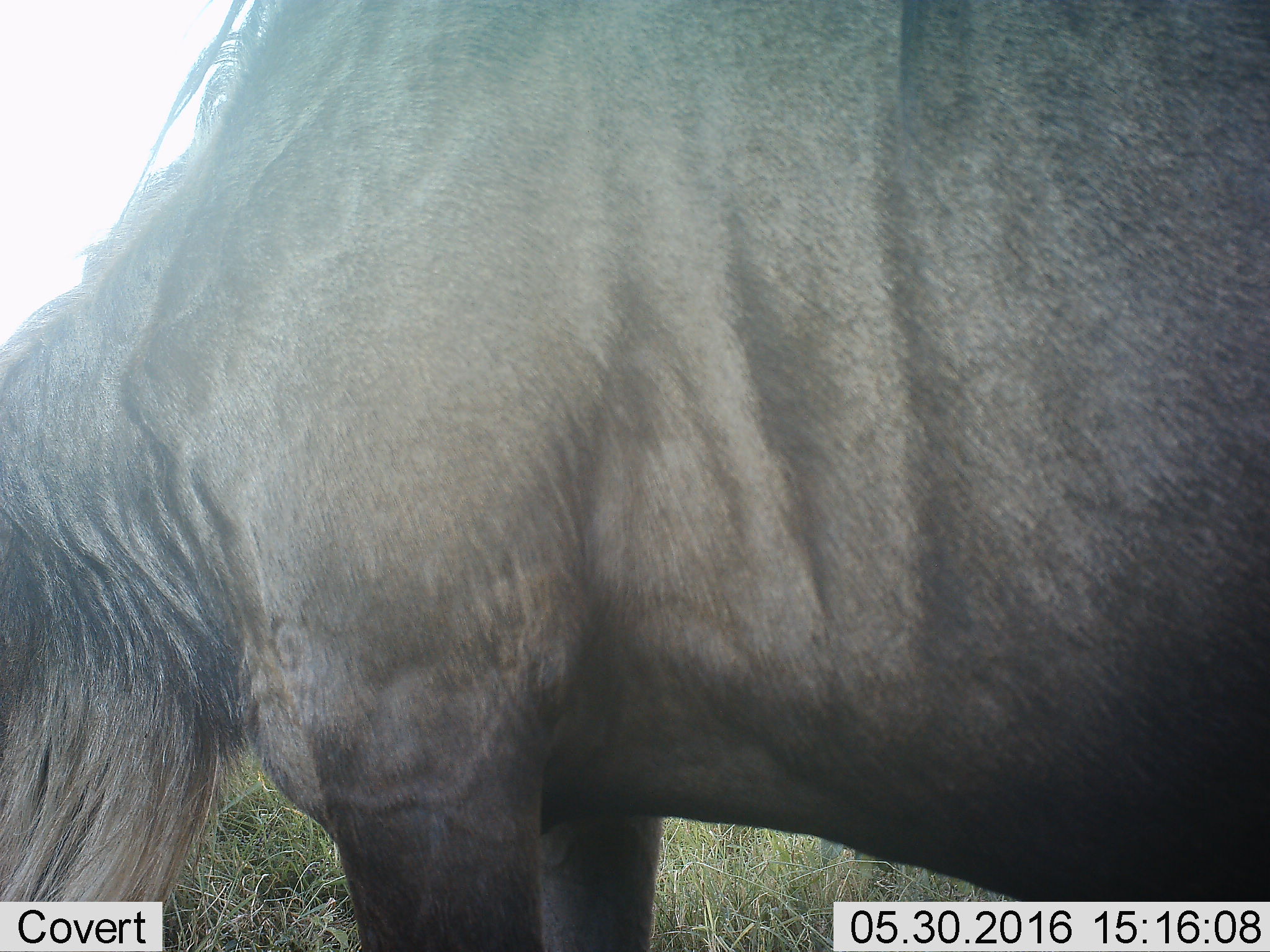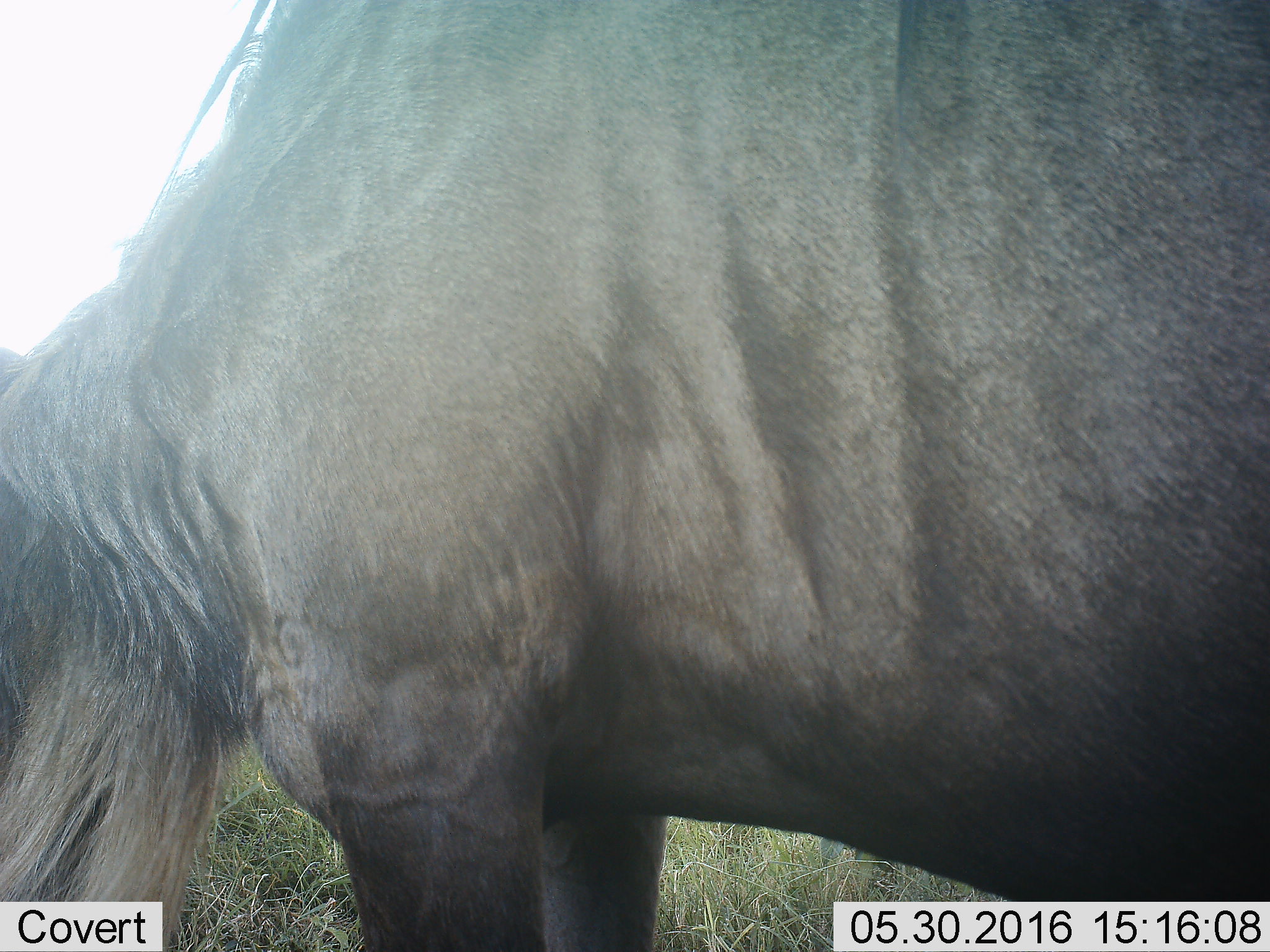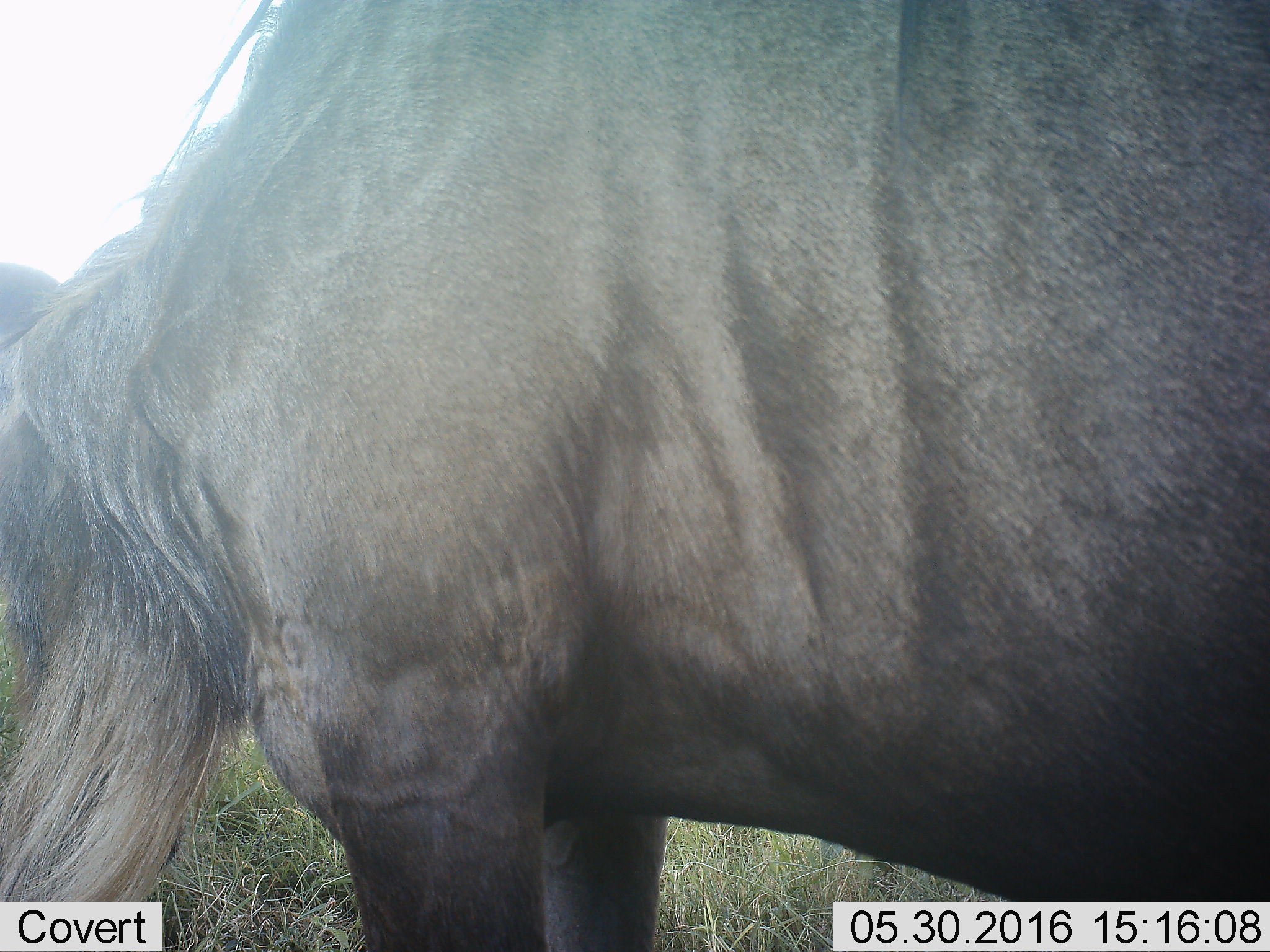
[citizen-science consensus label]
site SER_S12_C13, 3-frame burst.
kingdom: Animalia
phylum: Chordata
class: Mammalia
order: Artiodactyla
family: Bovidae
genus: Connochaetes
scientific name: Connochaetes taurinus taurinus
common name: blue wildebeest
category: wildebeestblue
Wildebeestblue (blue wildebeest) (Connochaetes taurinus taurinus), count 1. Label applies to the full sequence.